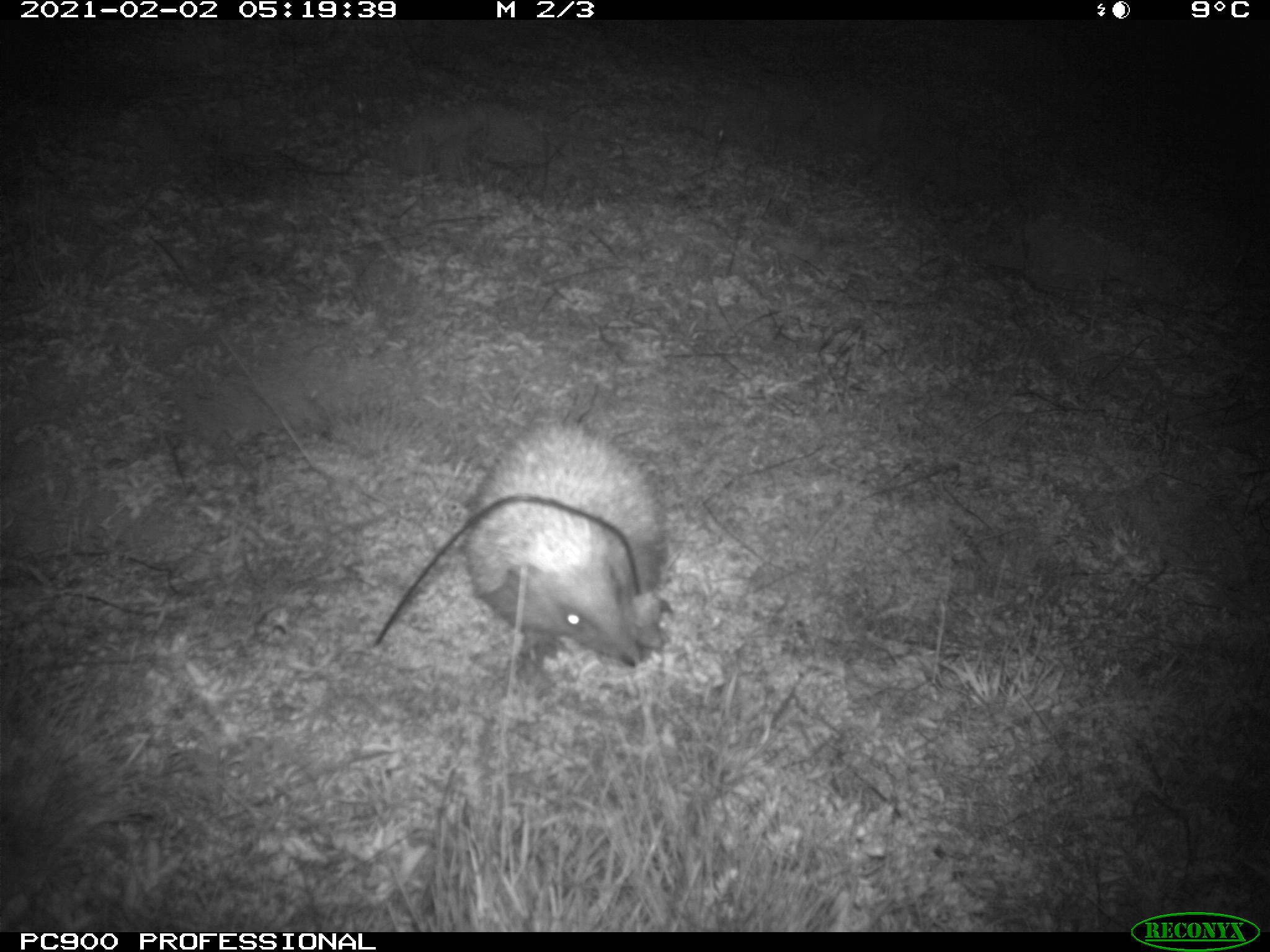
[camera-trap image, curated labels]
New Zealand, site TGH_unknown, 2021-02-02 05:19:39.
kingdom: Animalia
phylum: Chordata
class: Mammalia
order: Eulipotyphla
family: Erinaceidae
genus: Erinaceus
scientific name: Erinaceus europaeus europaeus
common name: european hedgehog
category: hedgehog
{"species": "hedgehog (european hedgehog) (Erinaceus europaeus europaeus)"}